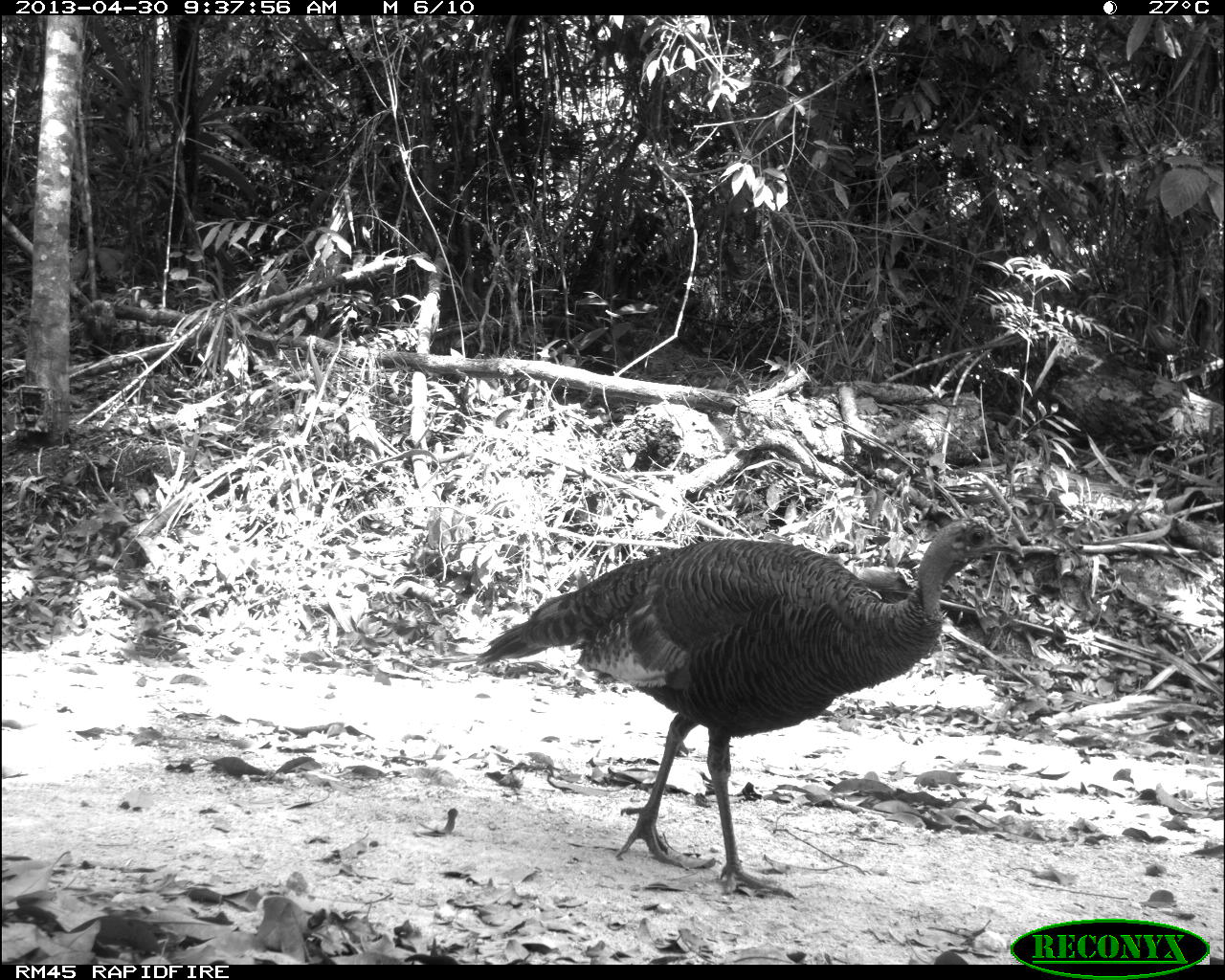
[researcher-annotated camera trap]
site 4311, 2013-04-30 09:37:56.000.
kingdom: Animalia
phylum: Chordata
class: Aves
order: Galliformes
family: Phasianidae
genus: Meleagris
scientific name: Meleagris ocellata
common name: ocellated turkey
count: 1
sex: female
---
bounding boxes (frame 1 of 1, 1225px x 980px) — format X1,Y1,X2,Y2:
meleagris ocellata: 472,509,1024,904